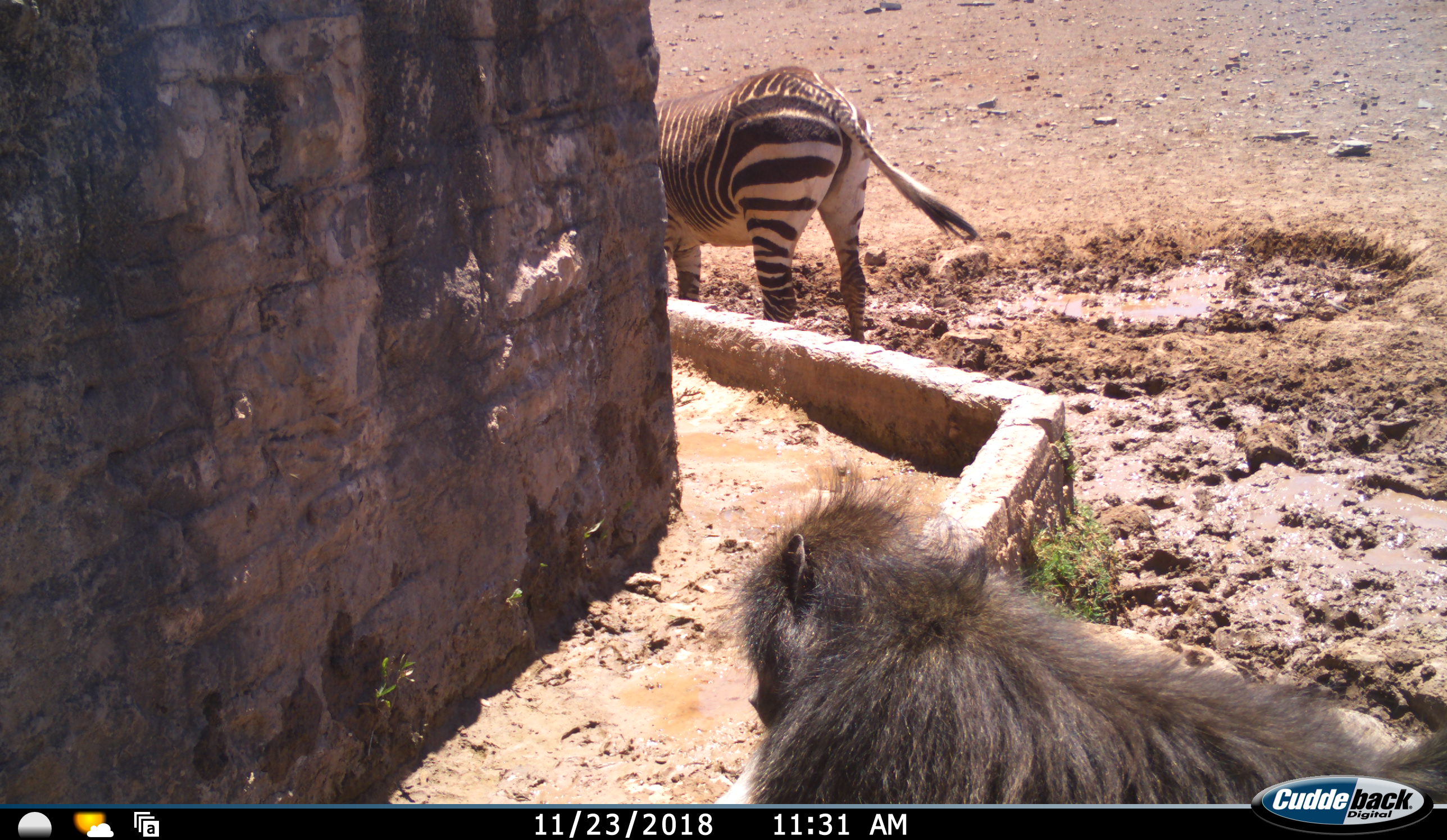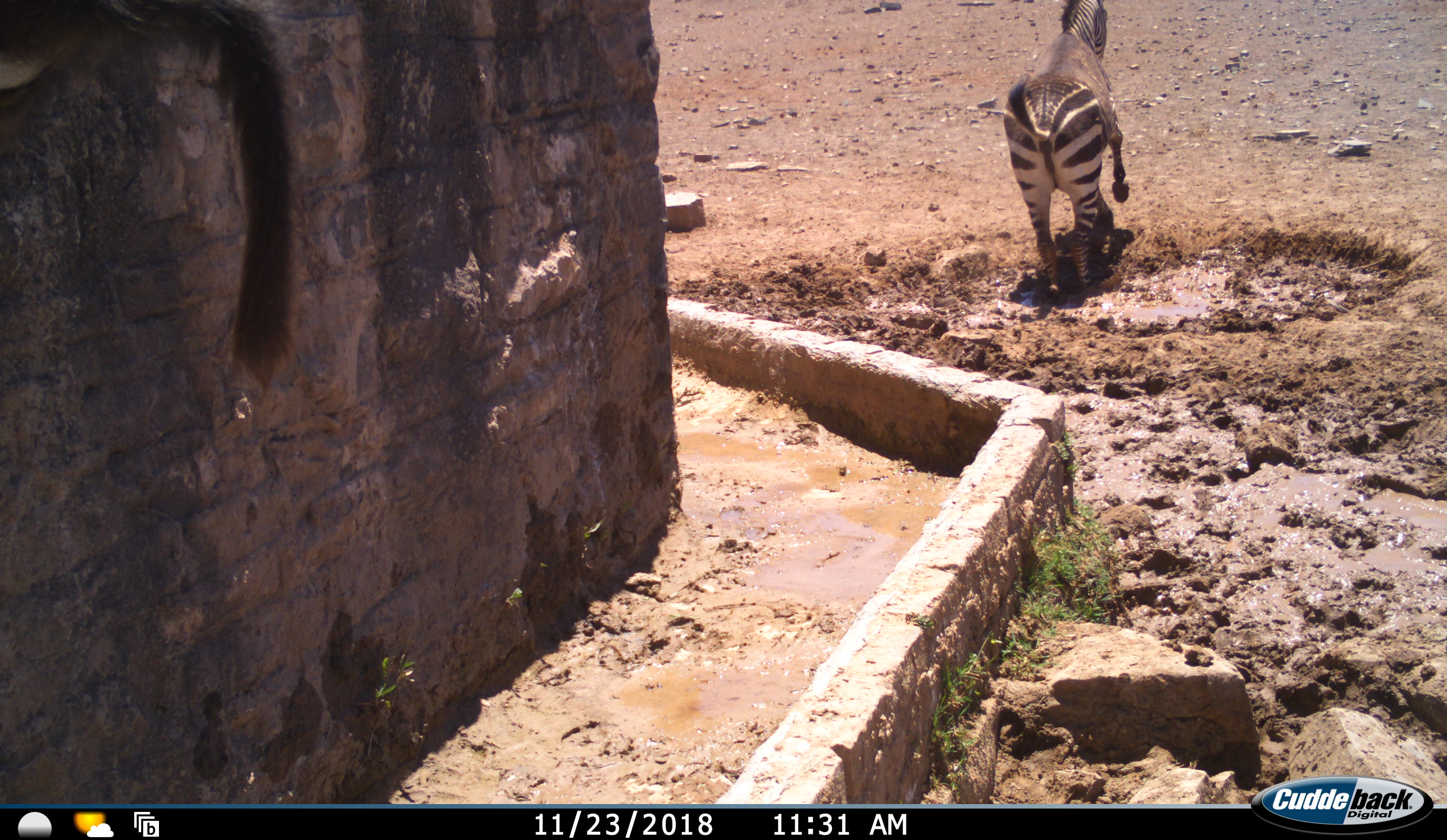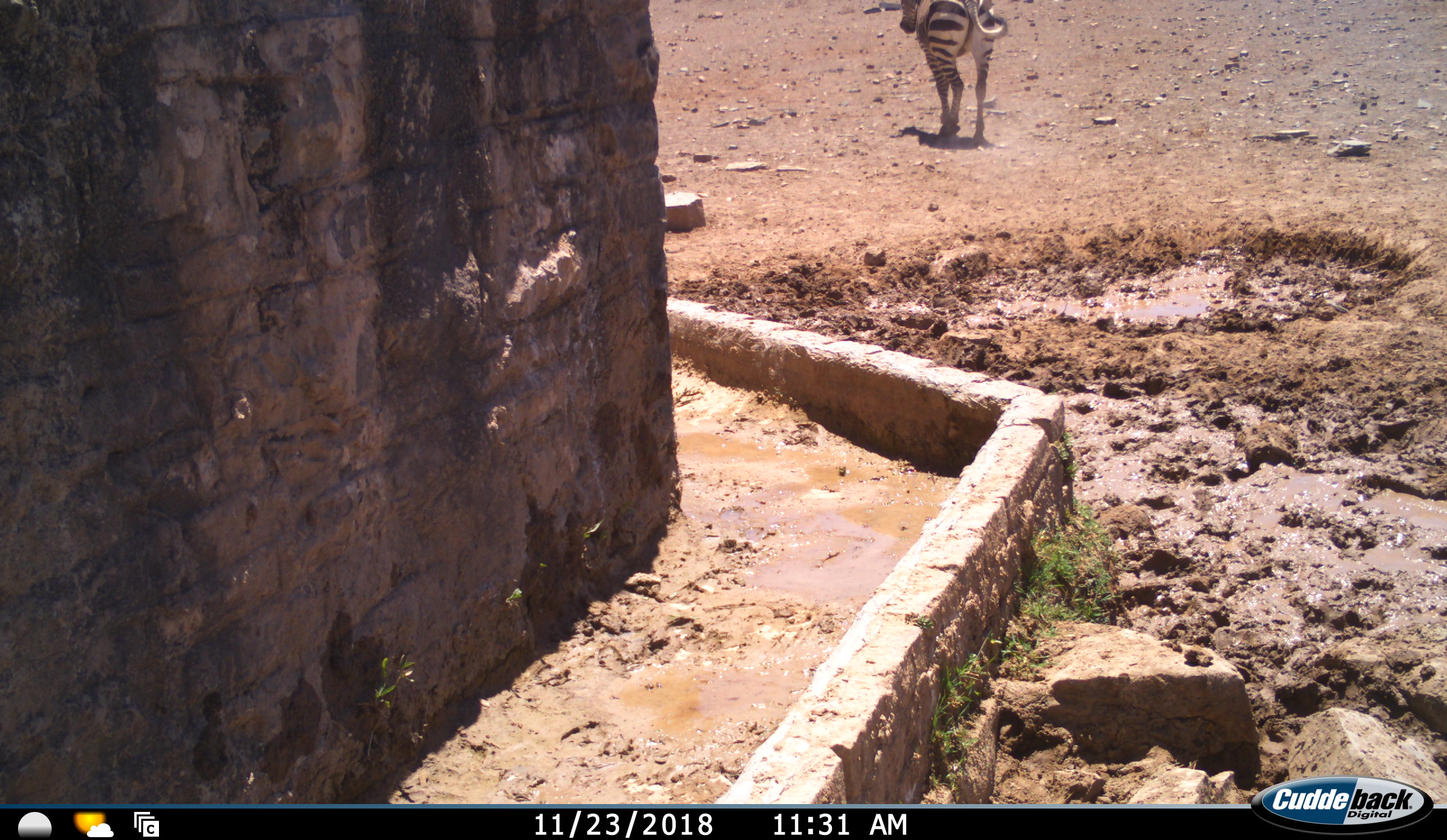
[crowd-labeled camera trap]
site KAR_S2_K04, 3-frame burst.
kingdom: Animalia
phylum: Chordata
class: Mammalia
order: Primates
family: Cercopithecidae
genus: Papio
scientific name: Papio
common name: baboon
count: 1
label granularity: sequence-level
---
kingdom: Animalia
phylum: Chordata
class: Mammalia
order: Perissodactyla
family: Equidae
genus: Equus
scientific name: Equus zebra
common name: mountain zebra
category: zebramountain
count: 1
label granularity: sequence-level